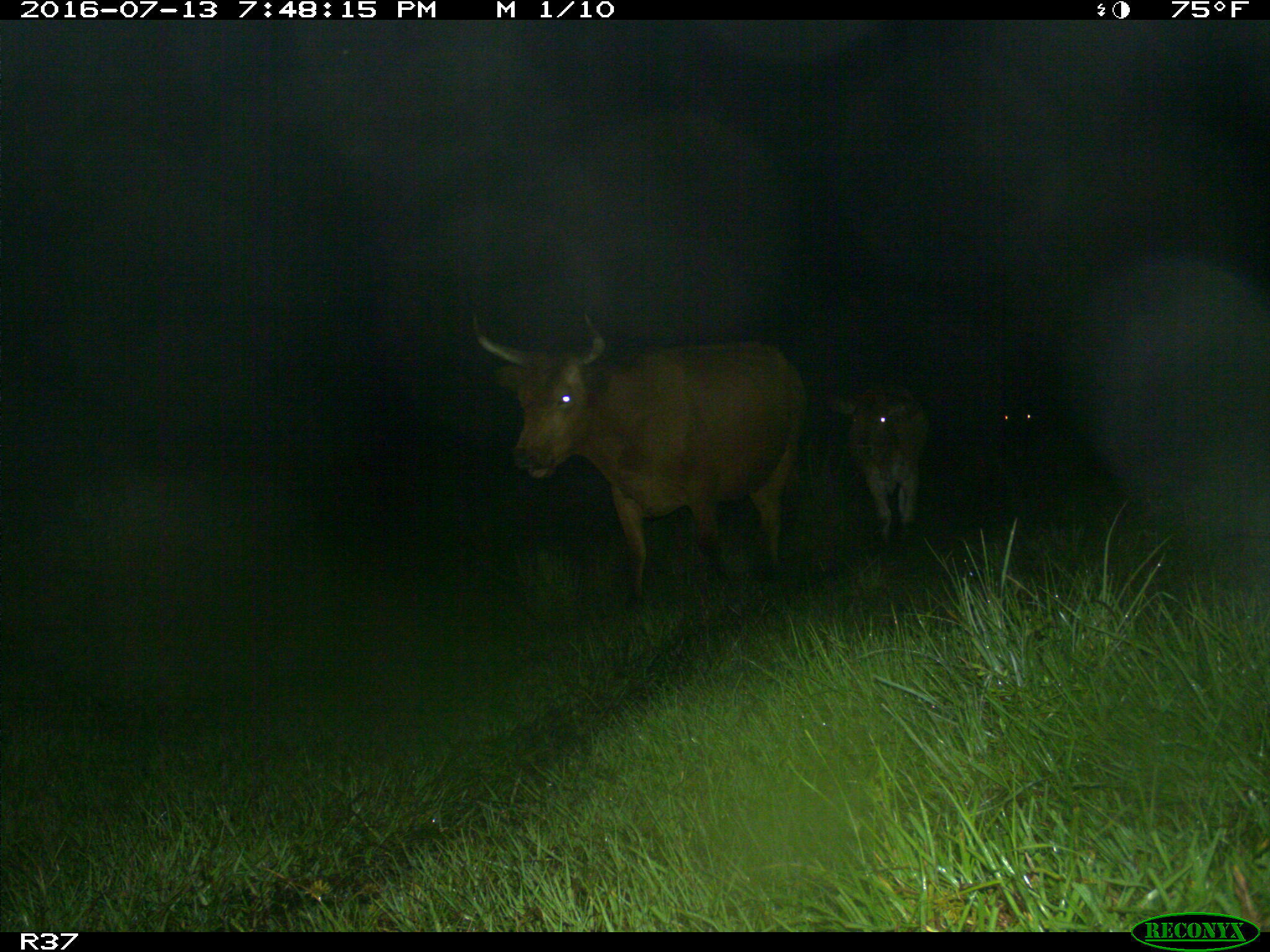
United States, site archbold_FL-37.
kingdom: Animalia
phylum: Chordata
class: Mammalia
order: Artiodactyla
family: Bovidae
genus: Bos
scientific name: Bos taurus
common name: domestic cow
Bos taurus (domestic cow).